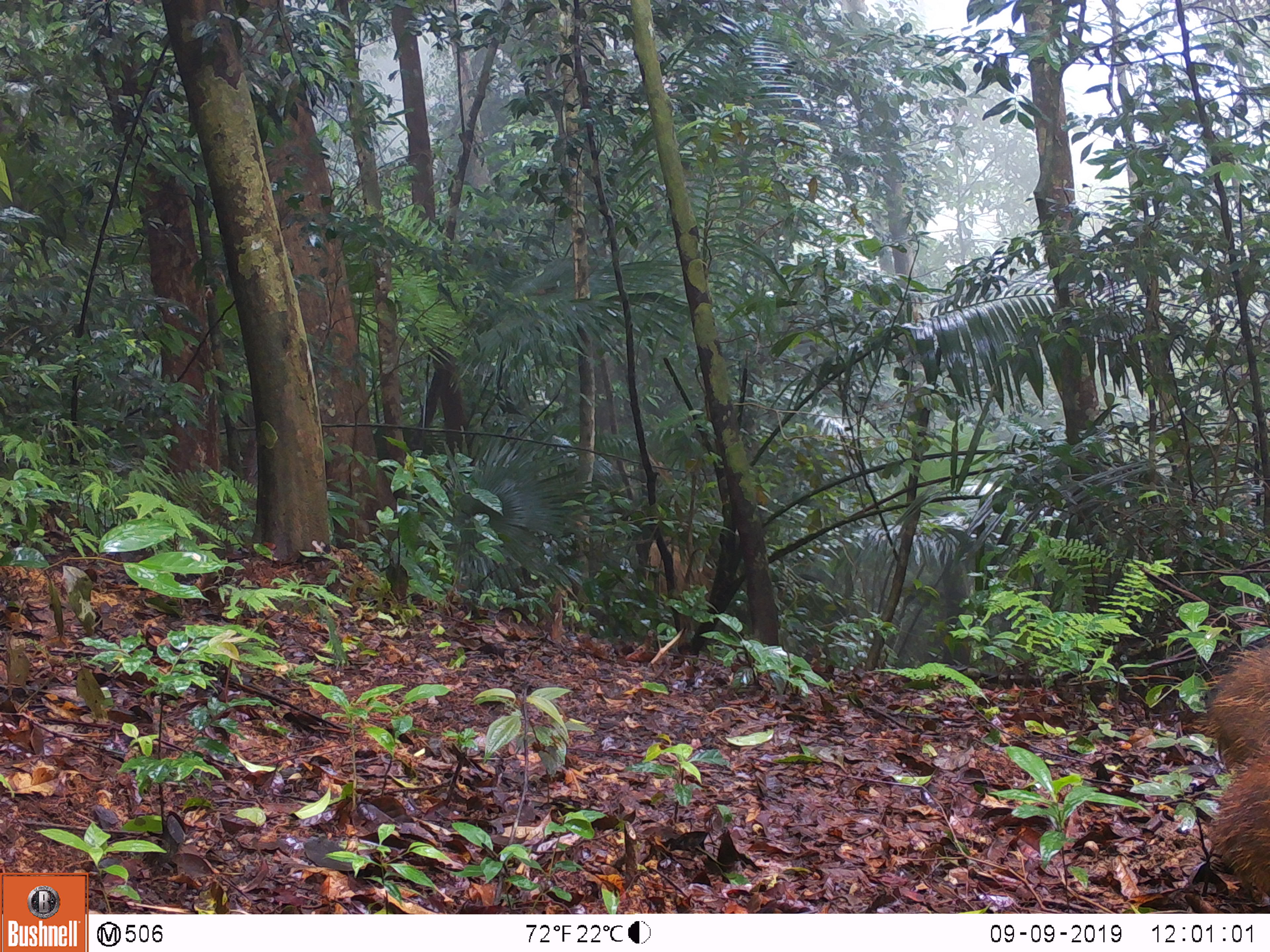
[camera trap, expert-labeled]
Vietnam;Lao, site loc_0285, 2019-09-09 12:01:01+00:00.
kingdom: Animalia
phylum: Chordata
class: Mammalia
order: Artiodactyla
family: Suidae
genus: Sus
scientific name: Sus scrofa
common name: eurasian wild pig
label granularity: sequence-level